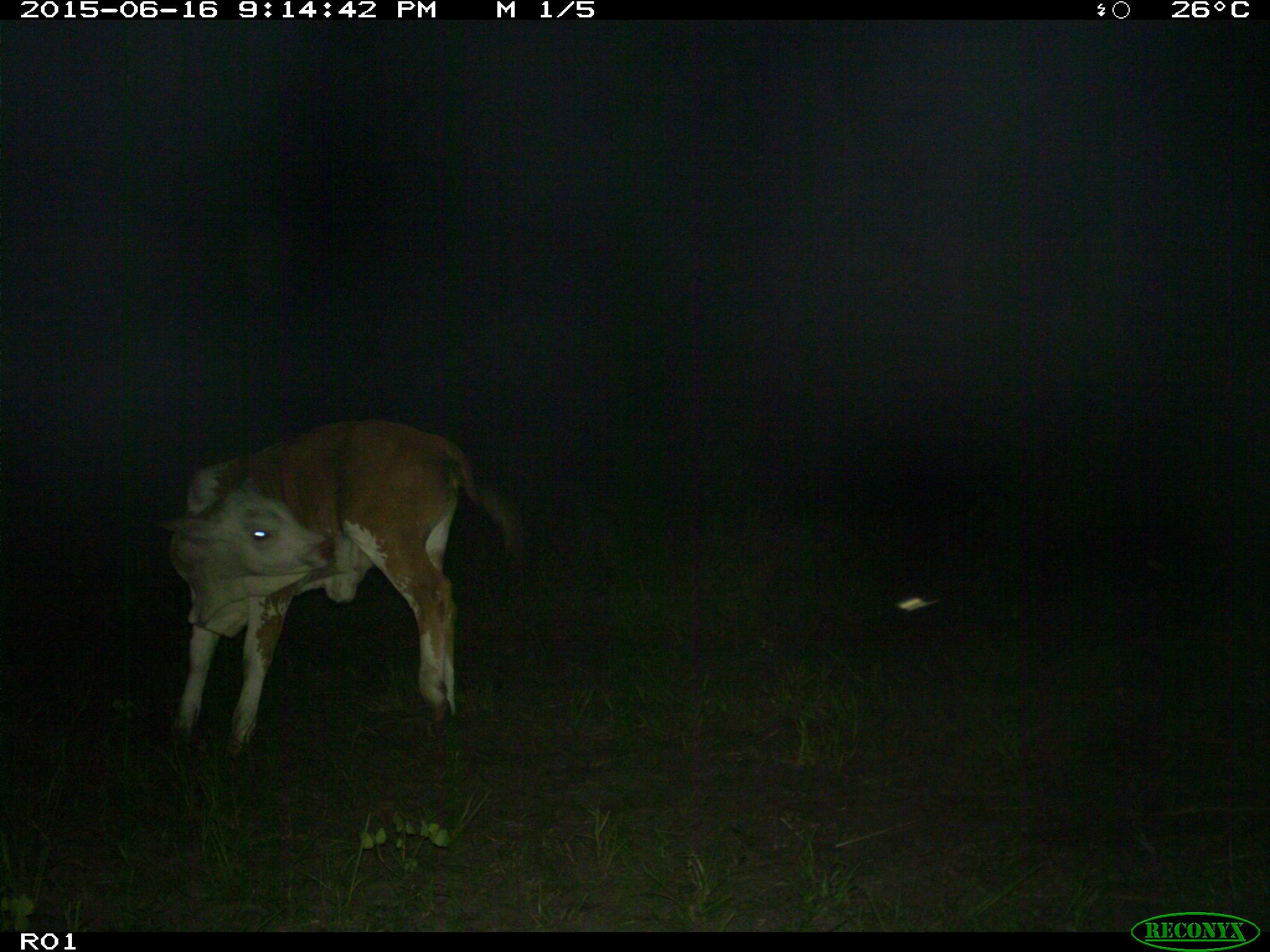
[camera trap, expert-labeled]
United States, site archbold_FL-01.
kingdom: Animalia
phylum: Chordata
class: Mammalia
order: Artiodactyla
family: Bovidae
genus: Bos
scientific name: Bos taurus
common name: domestic cow